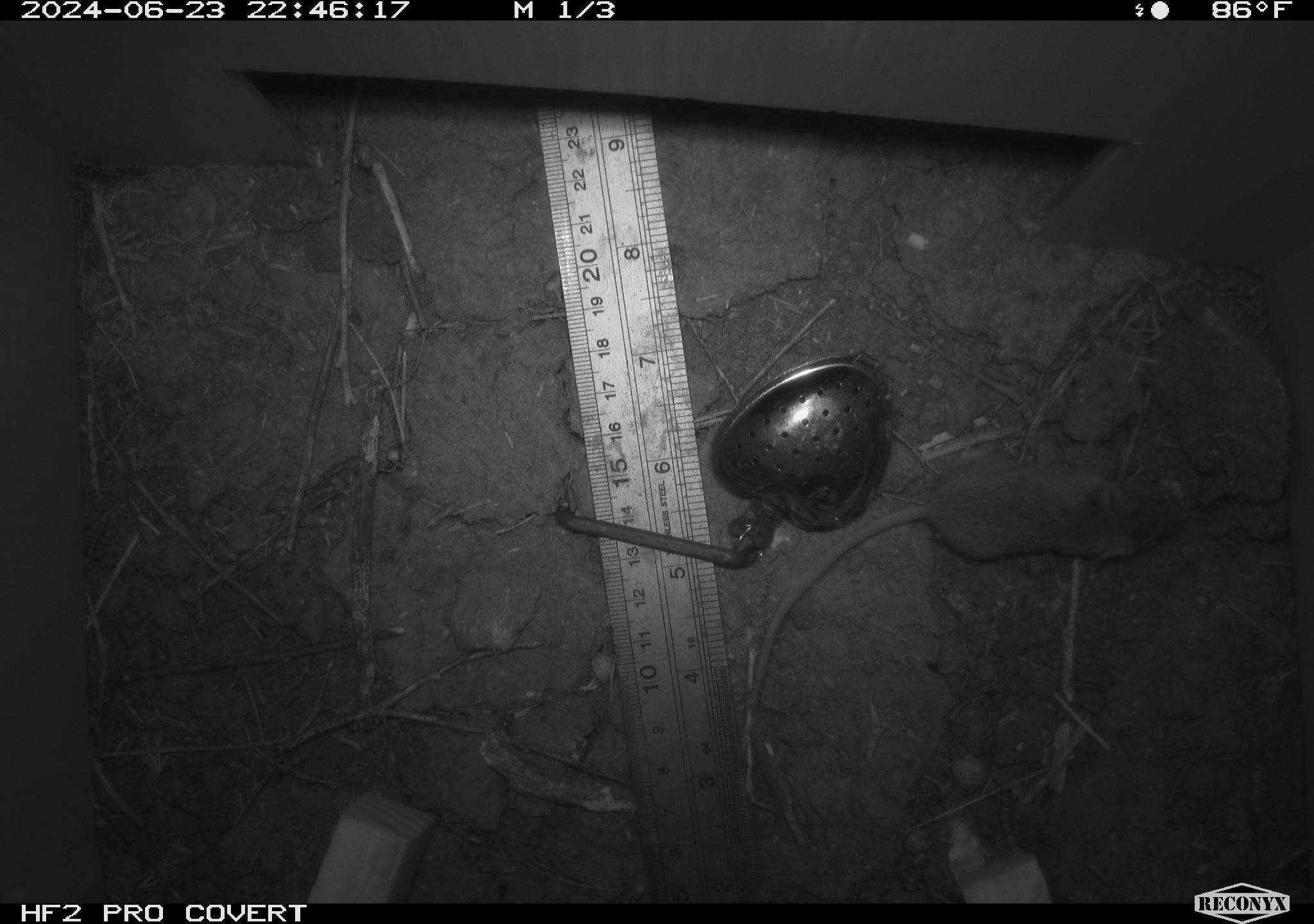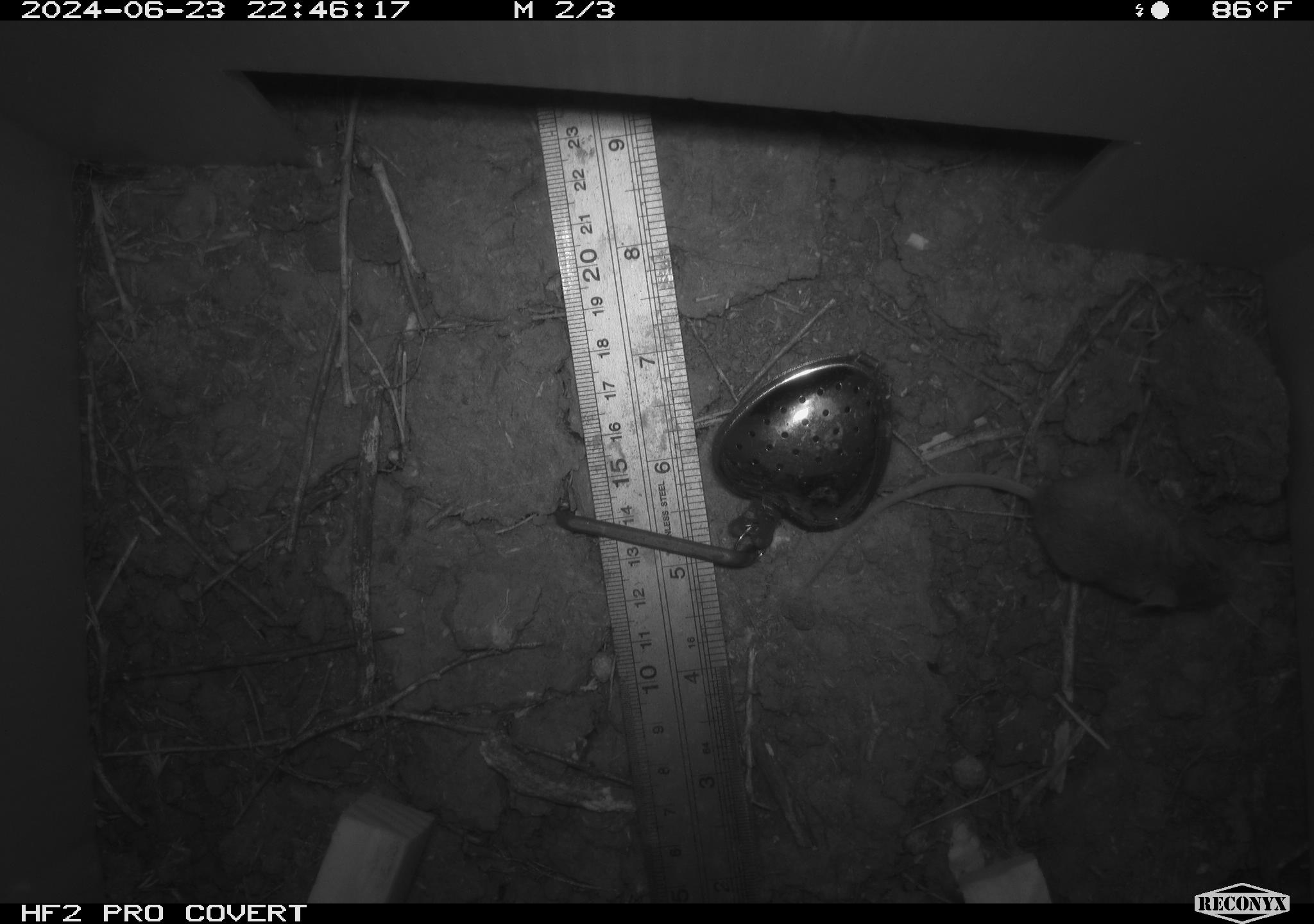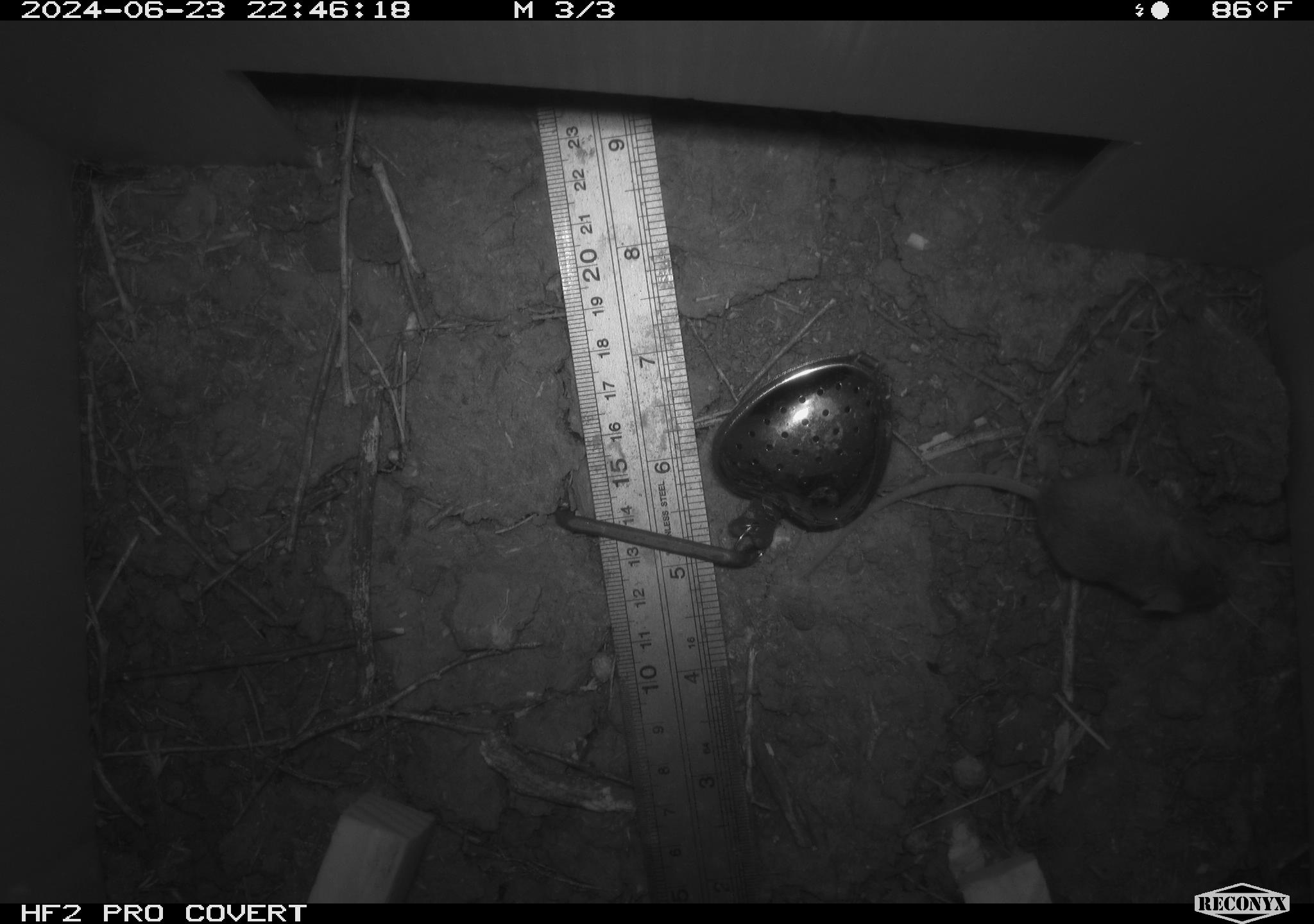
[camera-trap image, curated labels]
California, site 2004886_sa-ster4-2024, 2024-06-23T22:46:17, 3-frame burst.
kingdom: Animalia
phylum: Chordata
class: Mammalia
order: Rodentia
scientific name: Rodentia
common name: mouse species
Mouse species (Rodentia).